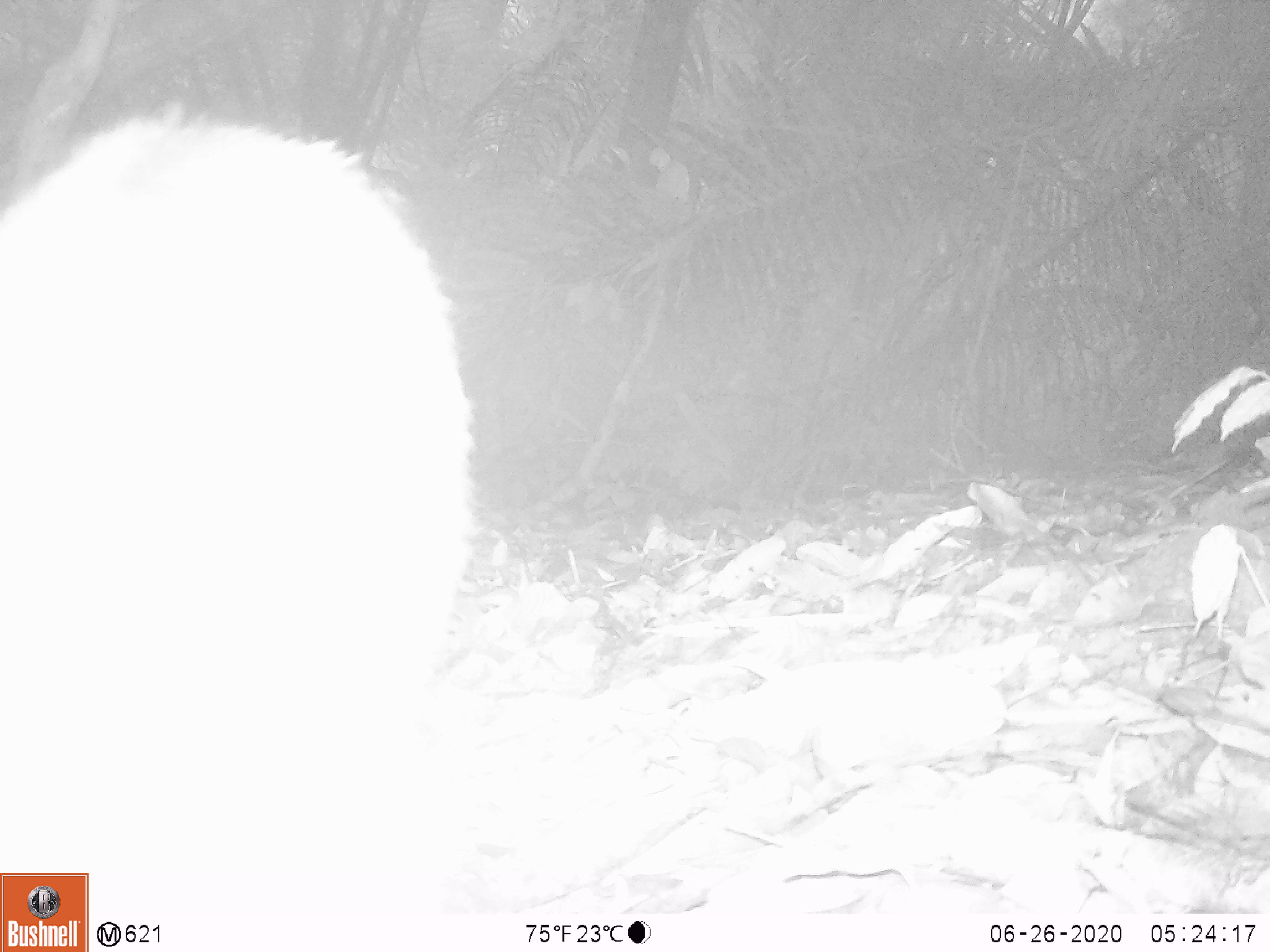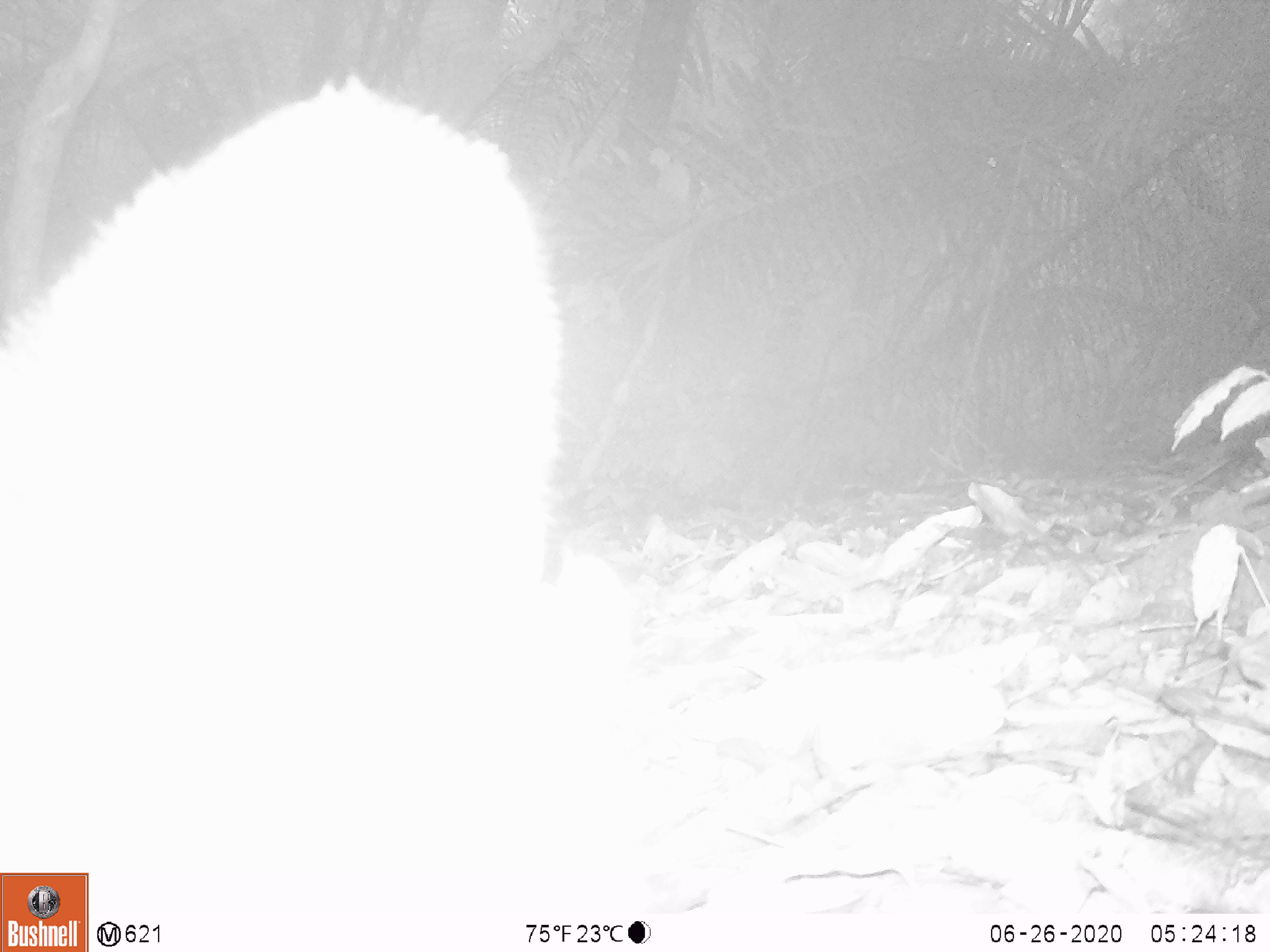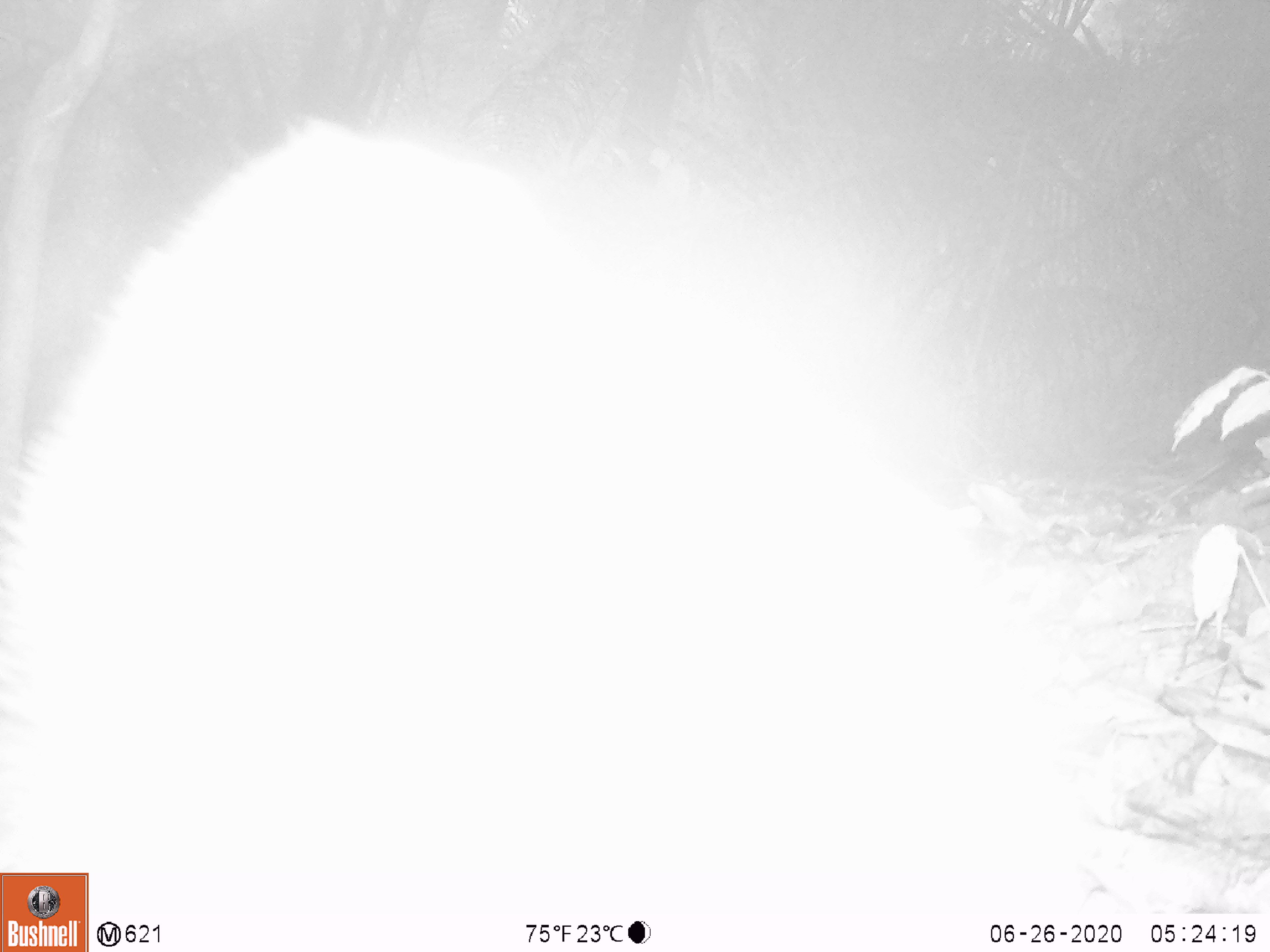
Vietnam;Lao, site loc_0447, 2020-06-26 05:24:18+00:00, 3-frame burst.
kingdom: Animalia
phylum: Chordata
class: Mammalia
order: Artiodactyla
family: Suidae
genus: Sus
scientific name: Sus scrofa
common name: eurasian wild pig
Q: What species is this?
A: Eurasian wild pig (Sus scrofa).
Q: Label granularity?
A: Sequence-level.